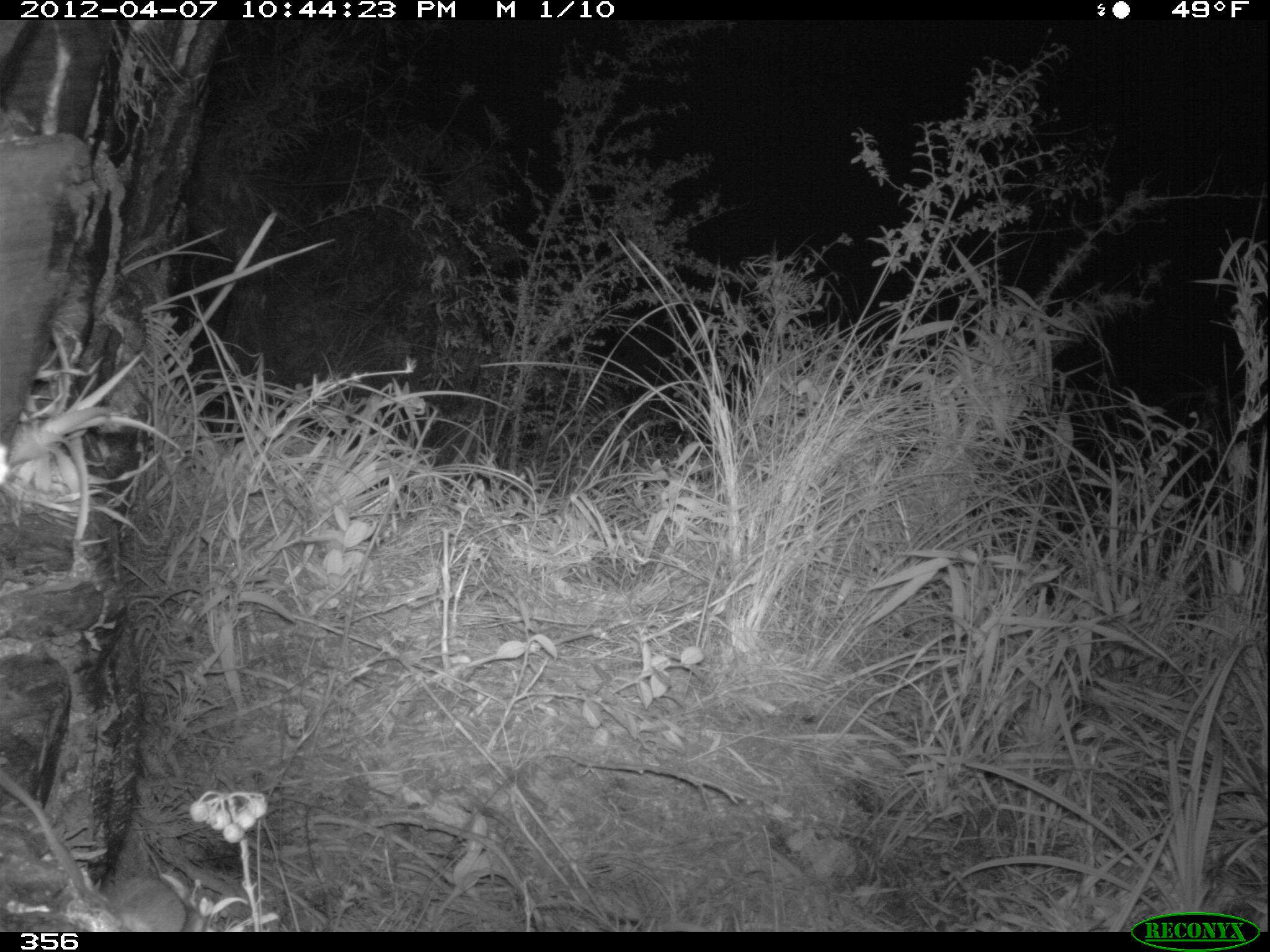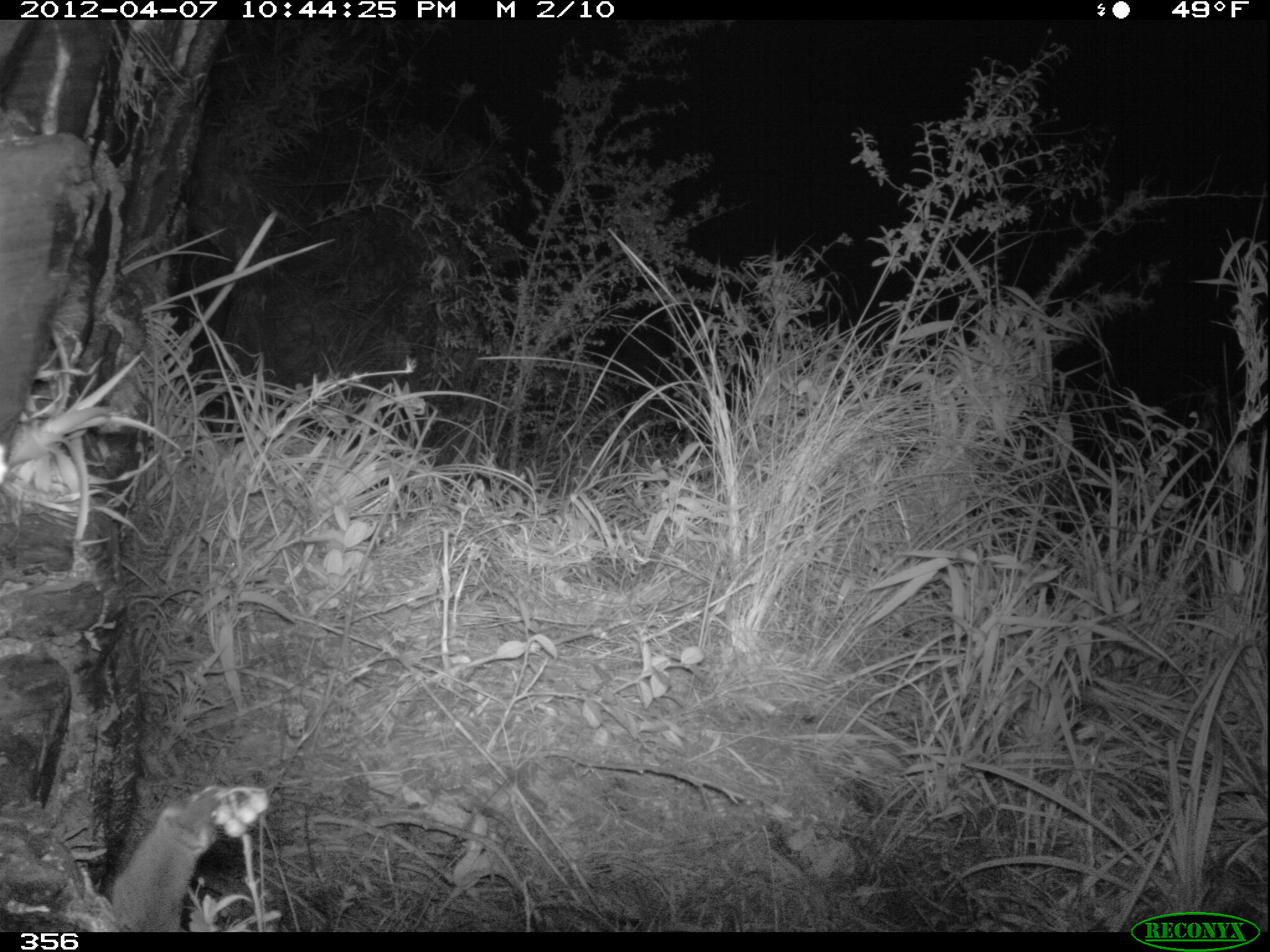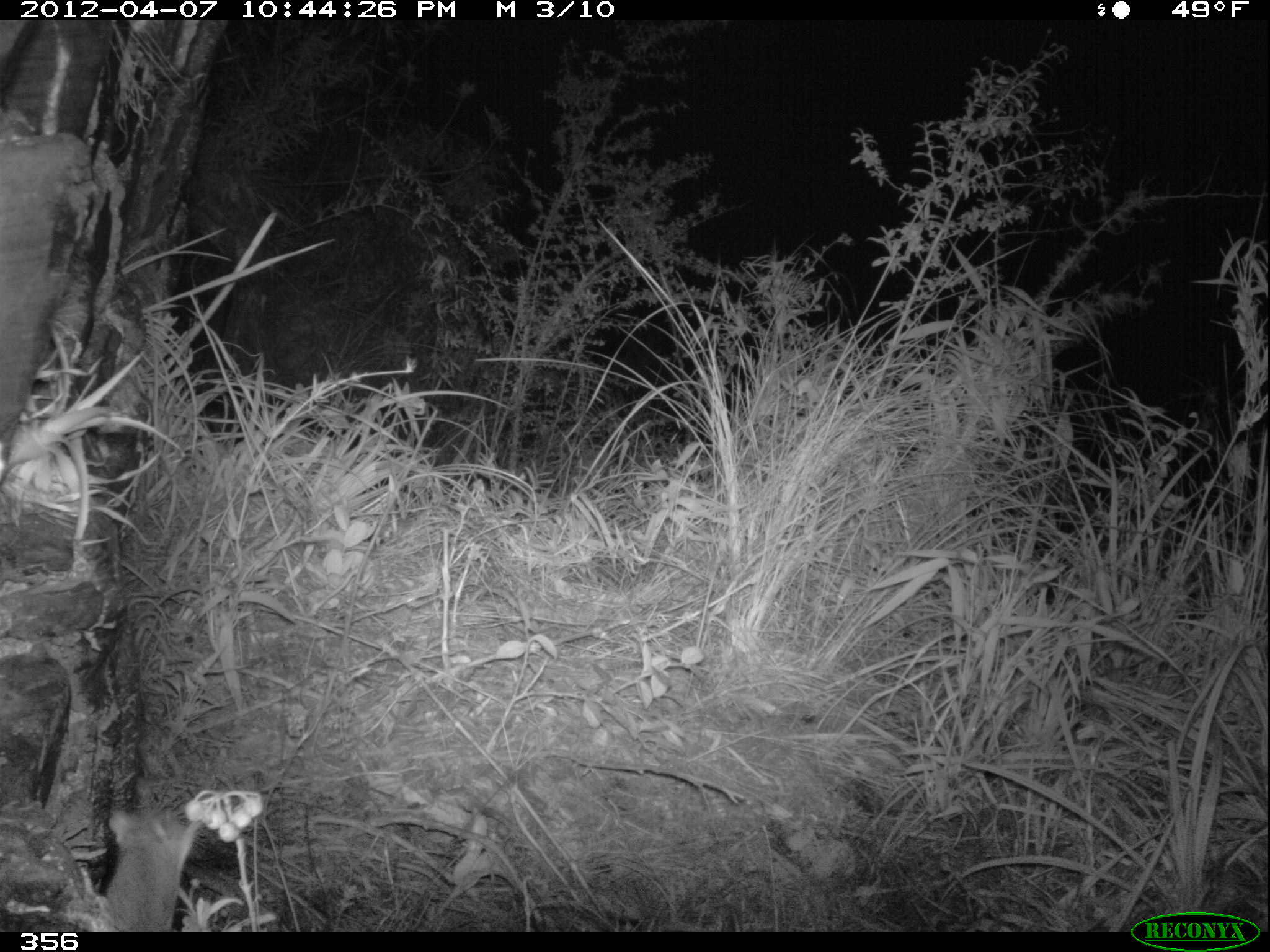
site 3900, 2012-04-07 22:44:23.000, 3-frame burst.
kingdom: Animalia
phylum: Chordata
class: Mammalia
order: Rodentia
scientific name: Rodentia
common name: rodents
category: unknown rodent